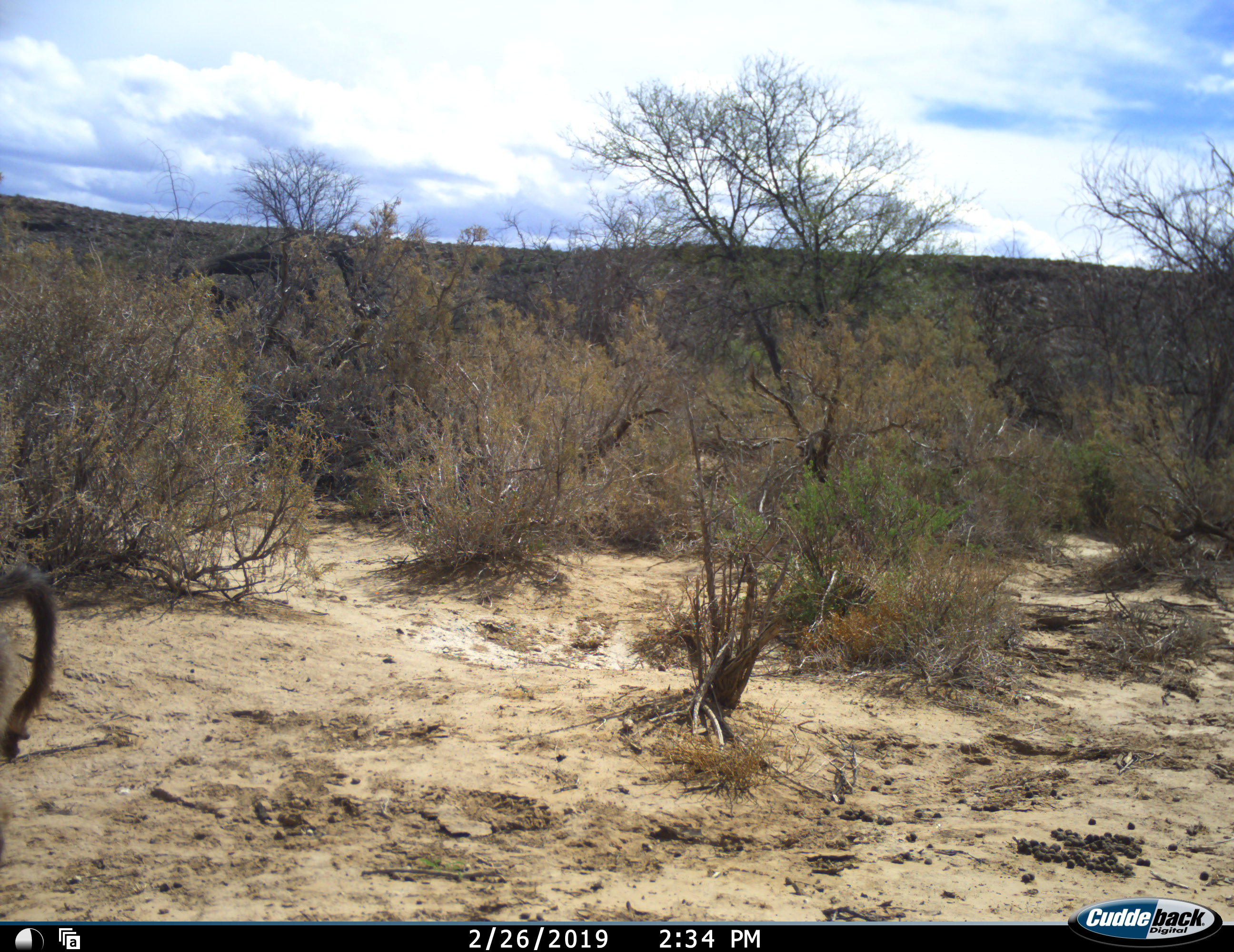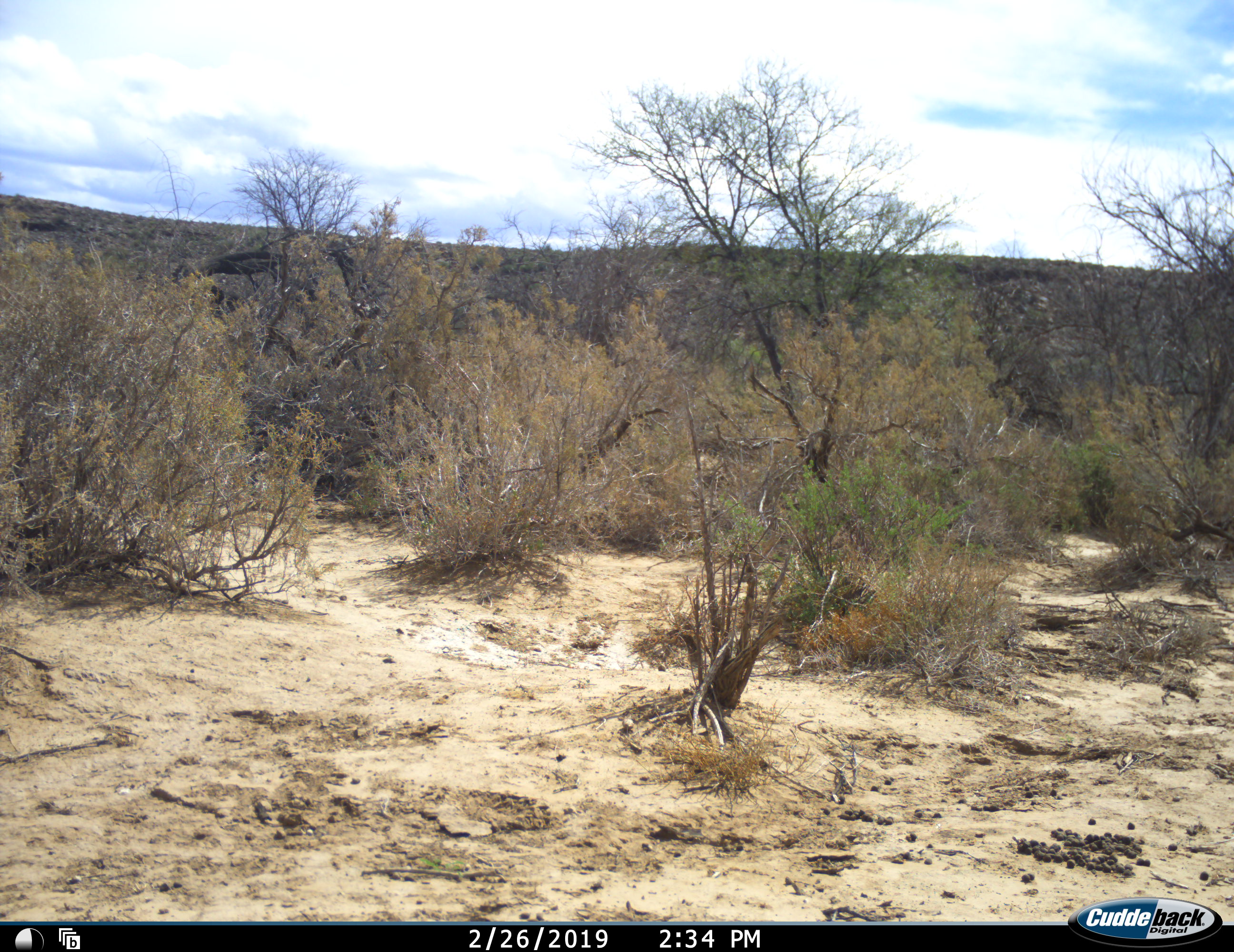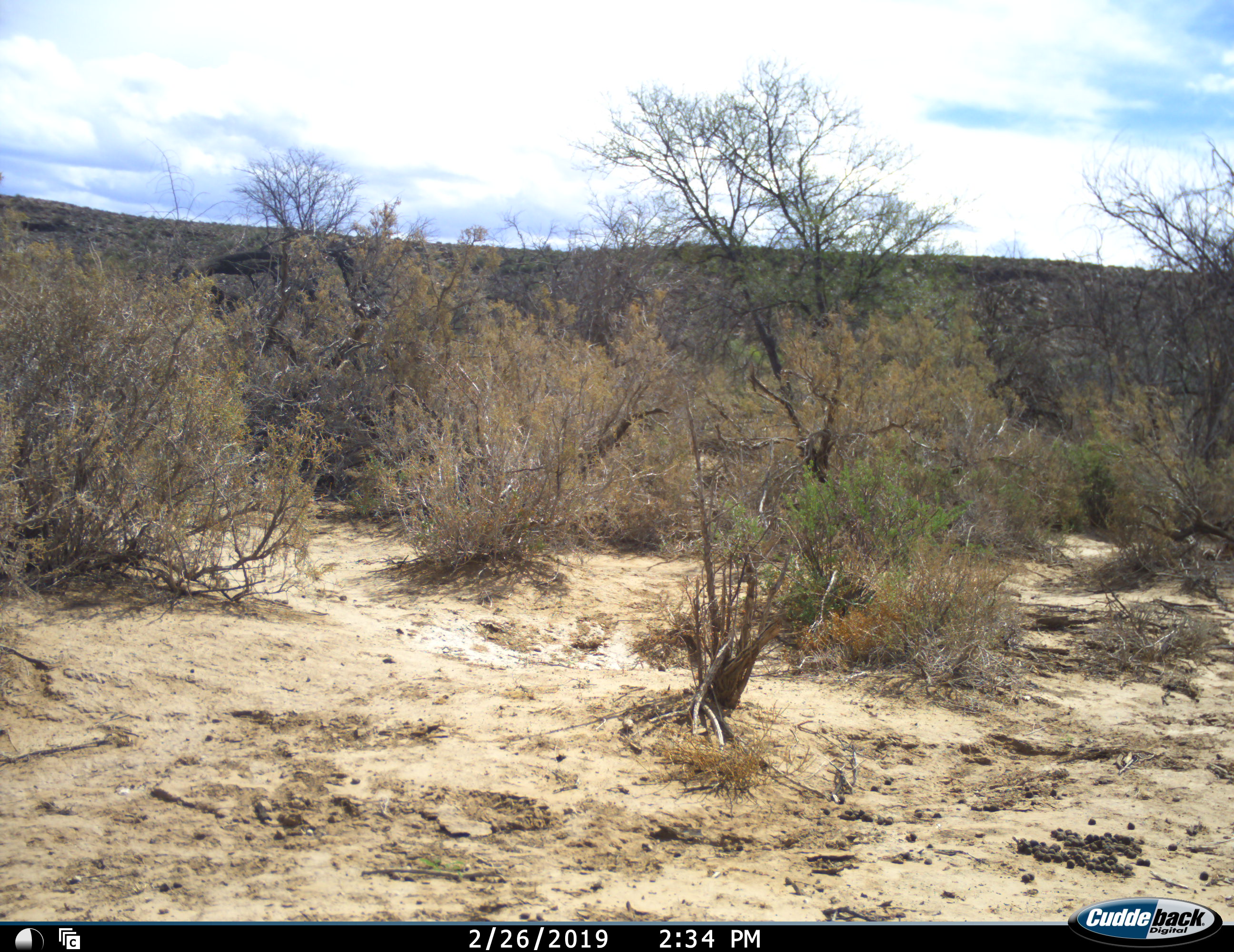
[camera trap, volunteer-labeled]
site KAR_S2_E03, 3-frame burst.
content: unidentified animal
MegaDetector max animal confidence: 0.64